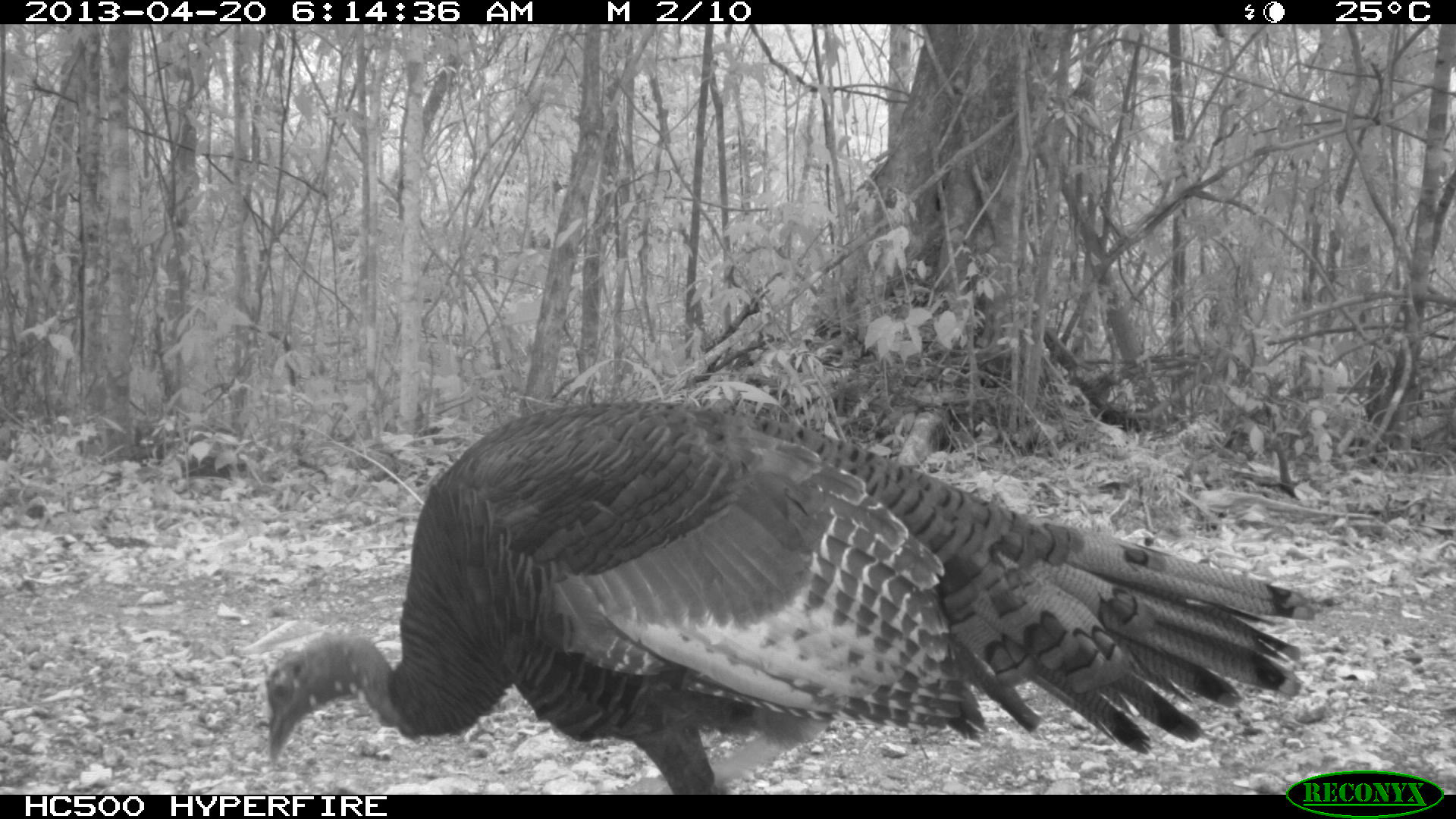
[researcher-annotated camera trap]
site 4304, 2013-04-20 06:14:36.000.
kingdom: Animalia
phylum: Chordata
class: Aves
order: Galliformes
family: Phasianidae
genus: Meleagris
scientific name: Meleagris ocellata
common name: ocellated turkey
Meleagris ocellata (ocellated turkey), count 1.